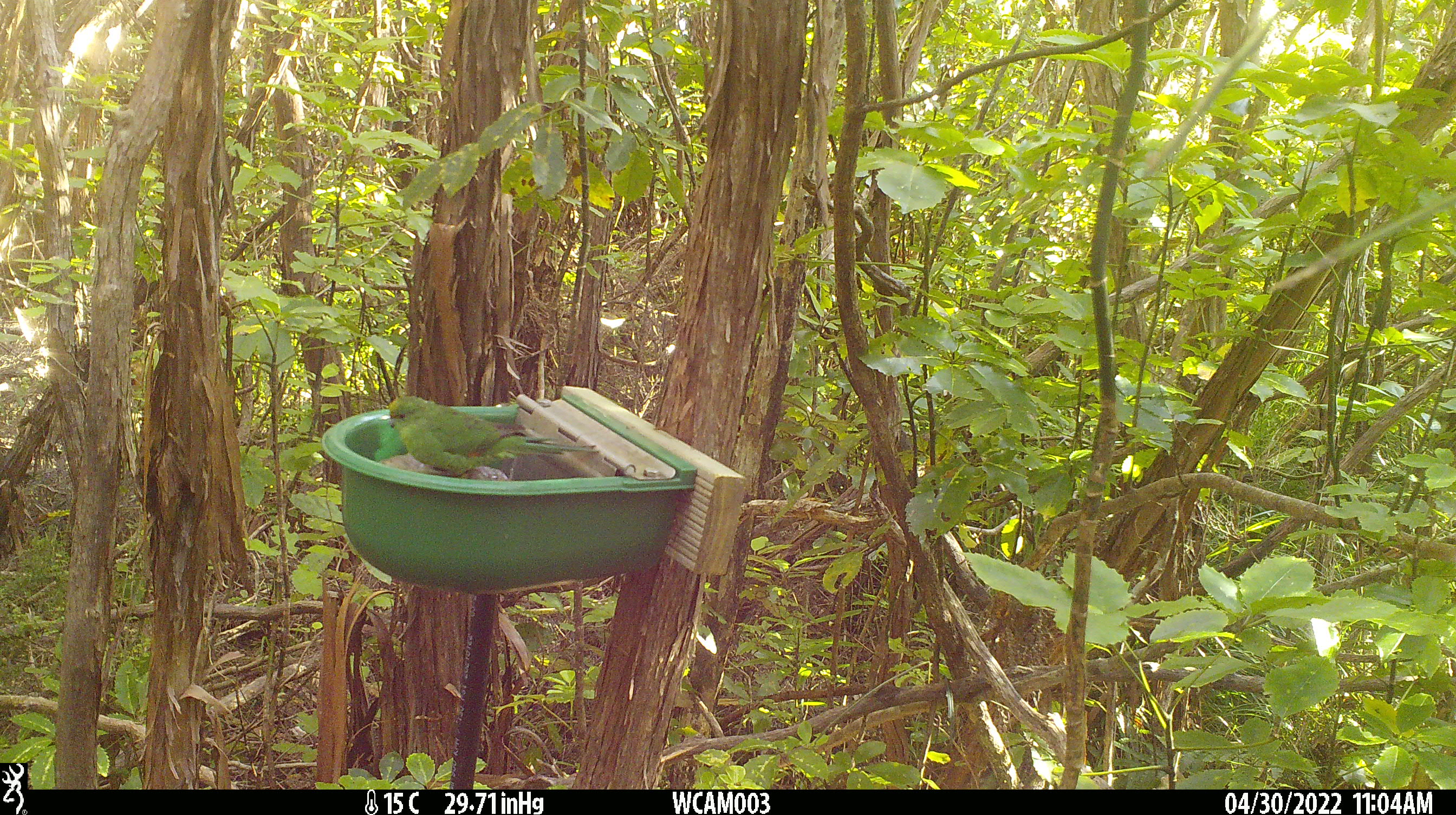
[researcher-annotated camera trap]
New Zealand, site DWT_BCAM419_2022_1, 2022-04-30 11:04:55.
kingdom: Animalia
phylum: Chordata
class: Aves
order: Psittaciformes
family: Psittaculidae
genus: Cyanoramphus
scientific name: Cyanoramphus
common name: parakeet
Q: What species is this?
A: Parakeet (Cyanoramphus).